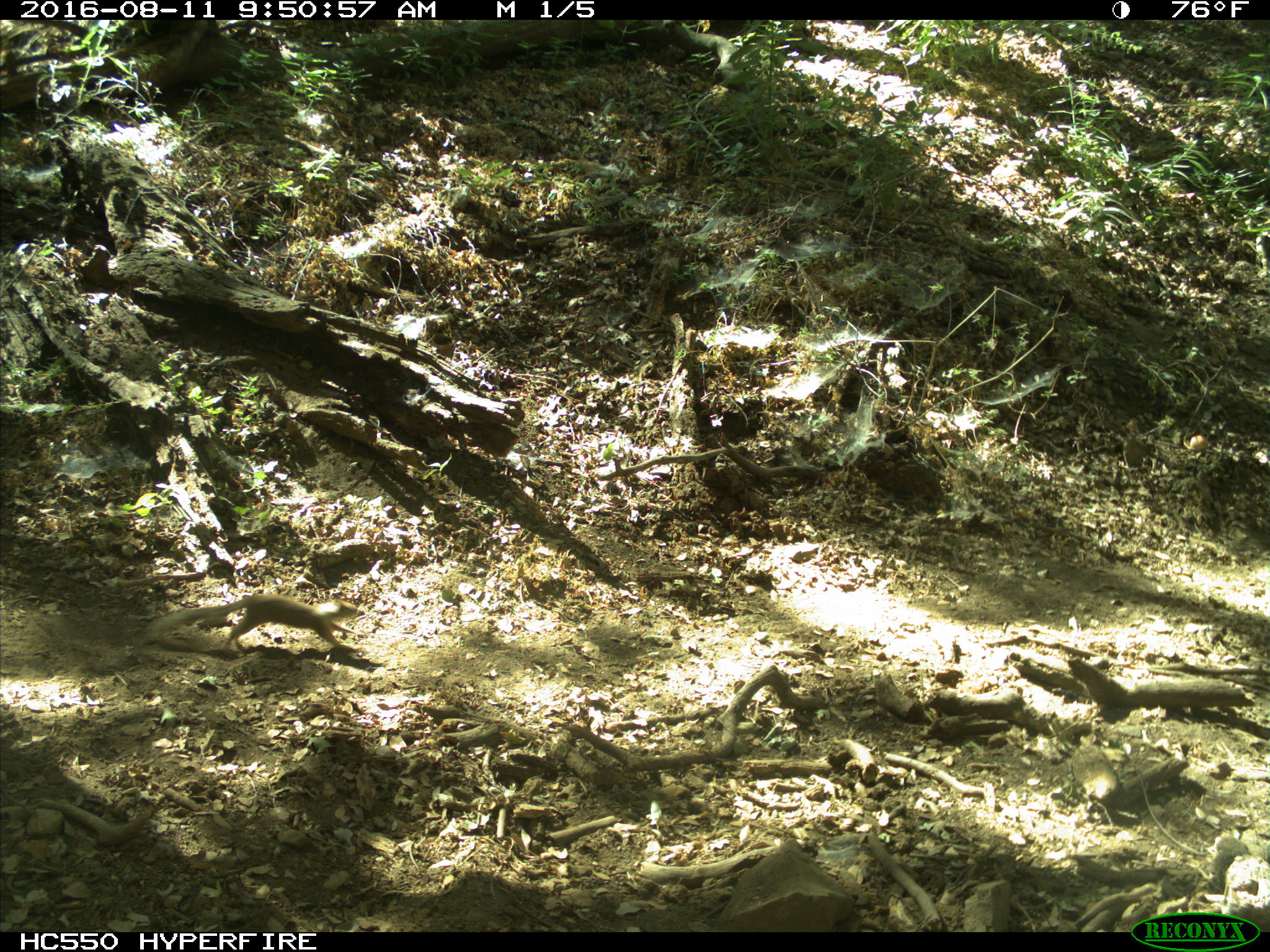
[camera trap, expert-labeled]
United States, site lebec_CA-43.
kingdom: Animalia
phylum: Chordata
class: Mammalia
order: Rodentia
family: Sciuridae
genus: Otospermophilus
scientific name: Otospermophilus beecheyi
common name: california ground squirrel